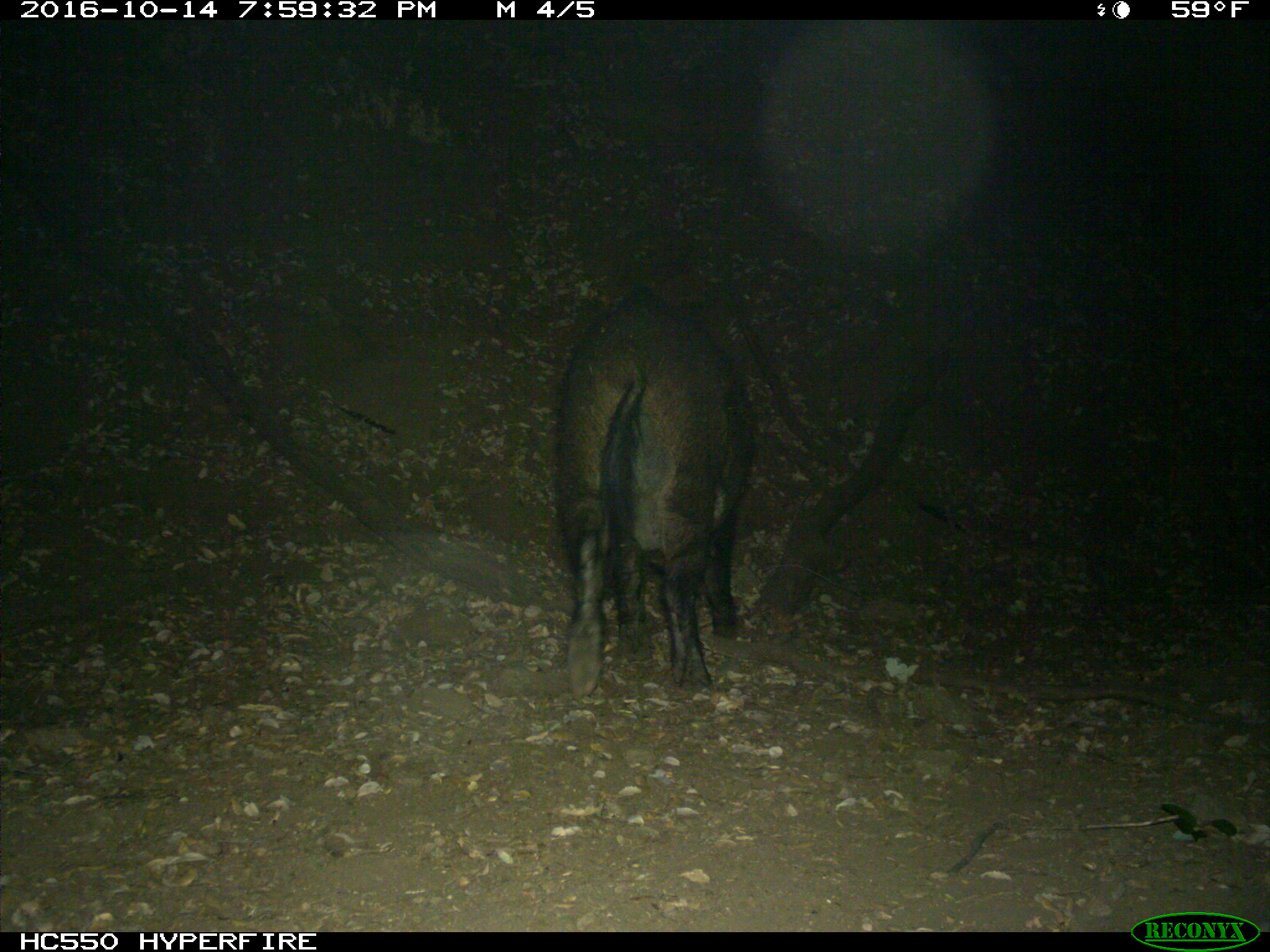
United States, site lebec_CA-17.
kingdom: Animalia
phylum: Chordata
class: Mammalia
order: Artiodactyla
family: Suidae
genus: Sus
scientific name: Sus scrofa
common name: wild boar